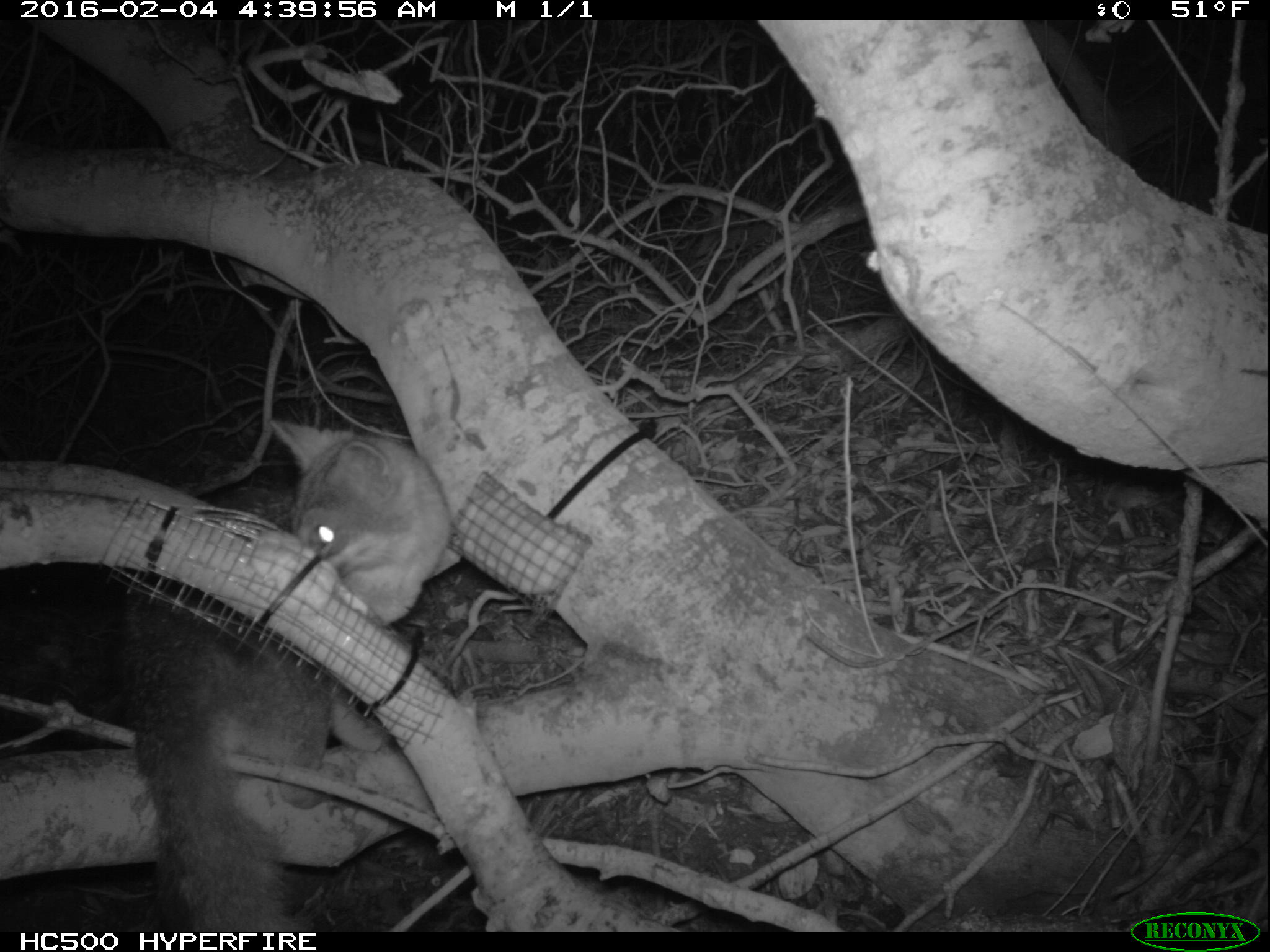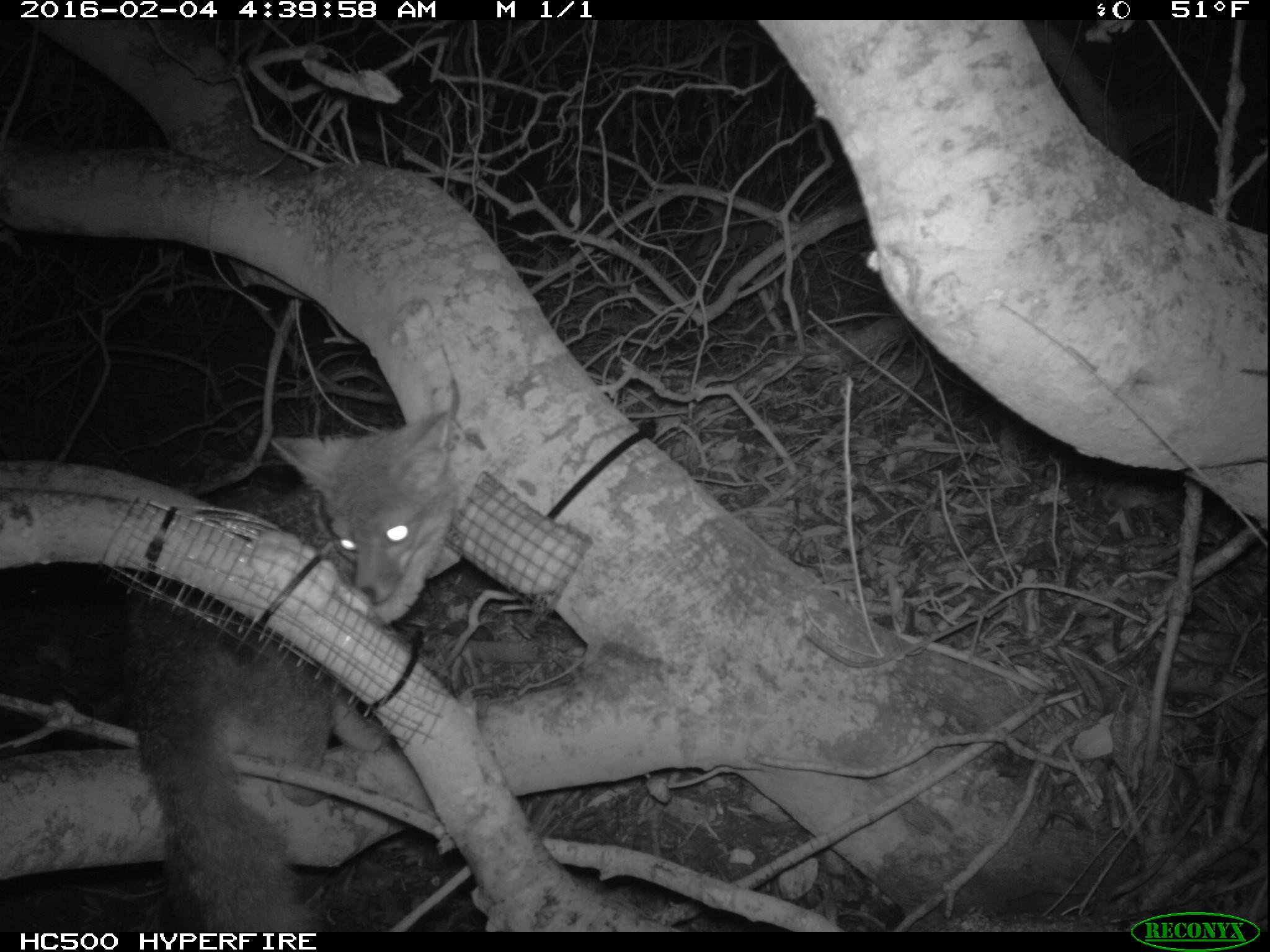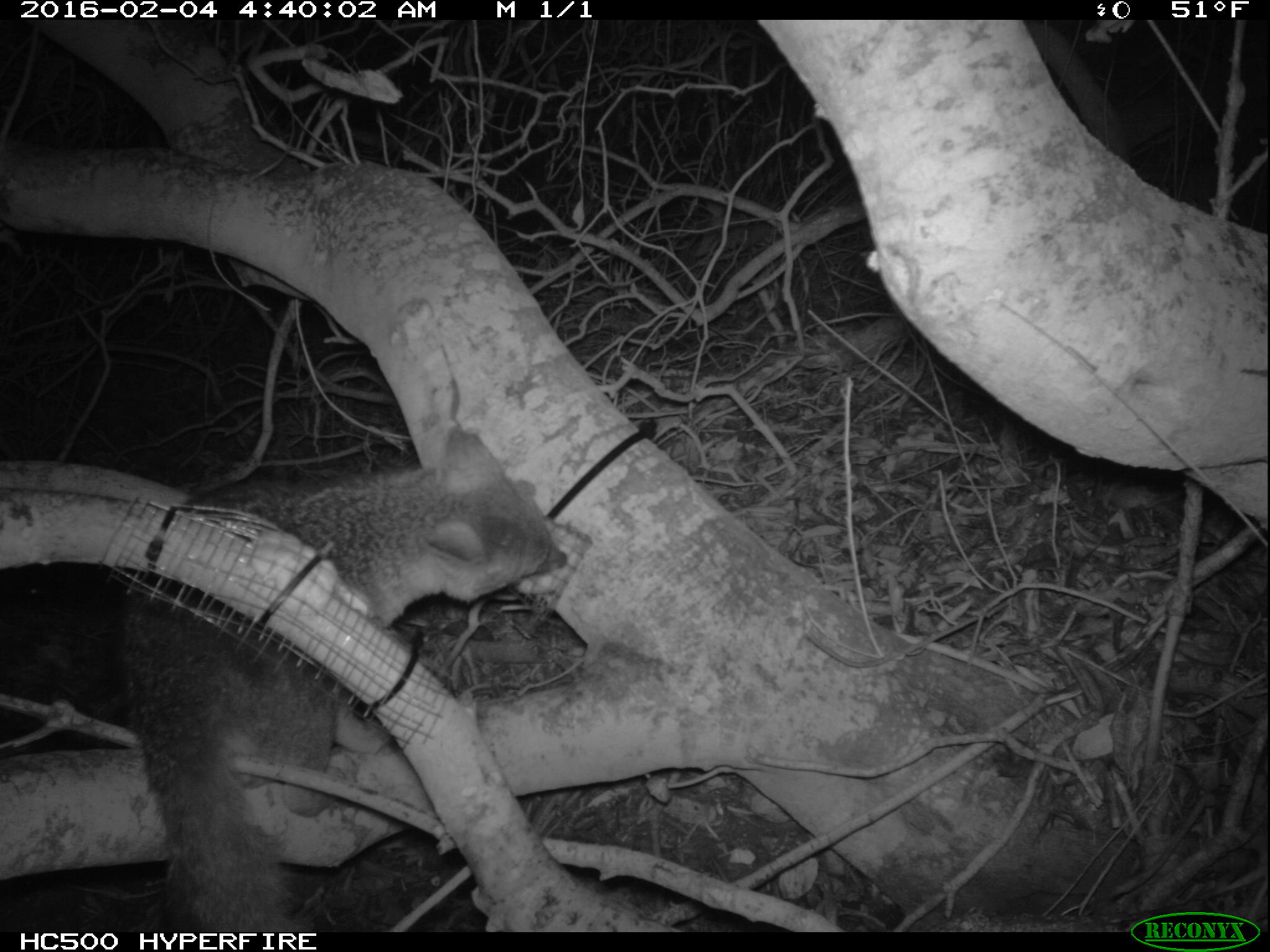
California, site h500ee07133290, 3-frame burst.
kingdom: Animalia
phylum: Chordata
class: Mammalia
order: Carnivora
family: Canidae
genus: Urocyon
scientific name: Urocyon littoralis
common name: island fox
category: fox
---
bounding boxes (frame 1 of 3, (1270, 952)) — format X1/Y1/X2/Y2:
fox: 118/422/450/933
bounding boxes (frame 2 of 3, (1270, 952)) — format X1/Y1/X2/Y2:
fox: 112/408/456/933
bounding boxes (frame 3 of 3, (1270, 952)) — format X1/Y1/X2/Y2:
fox: 115/425/570/931